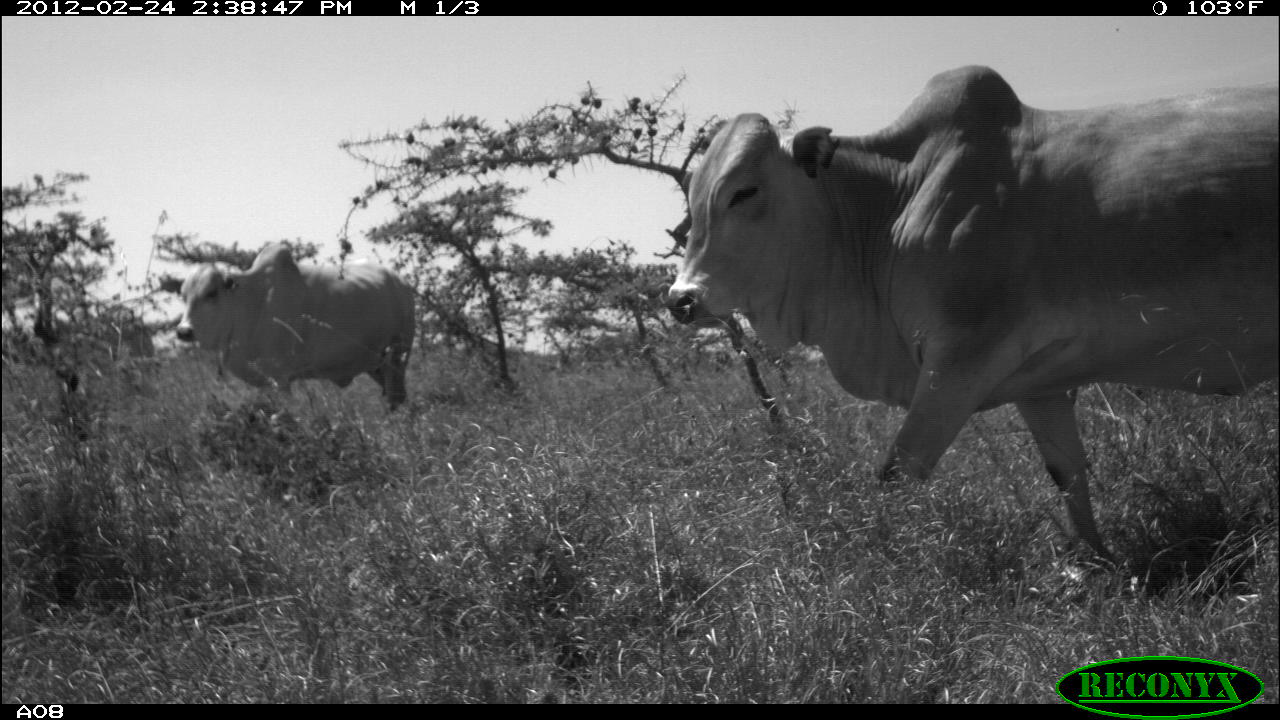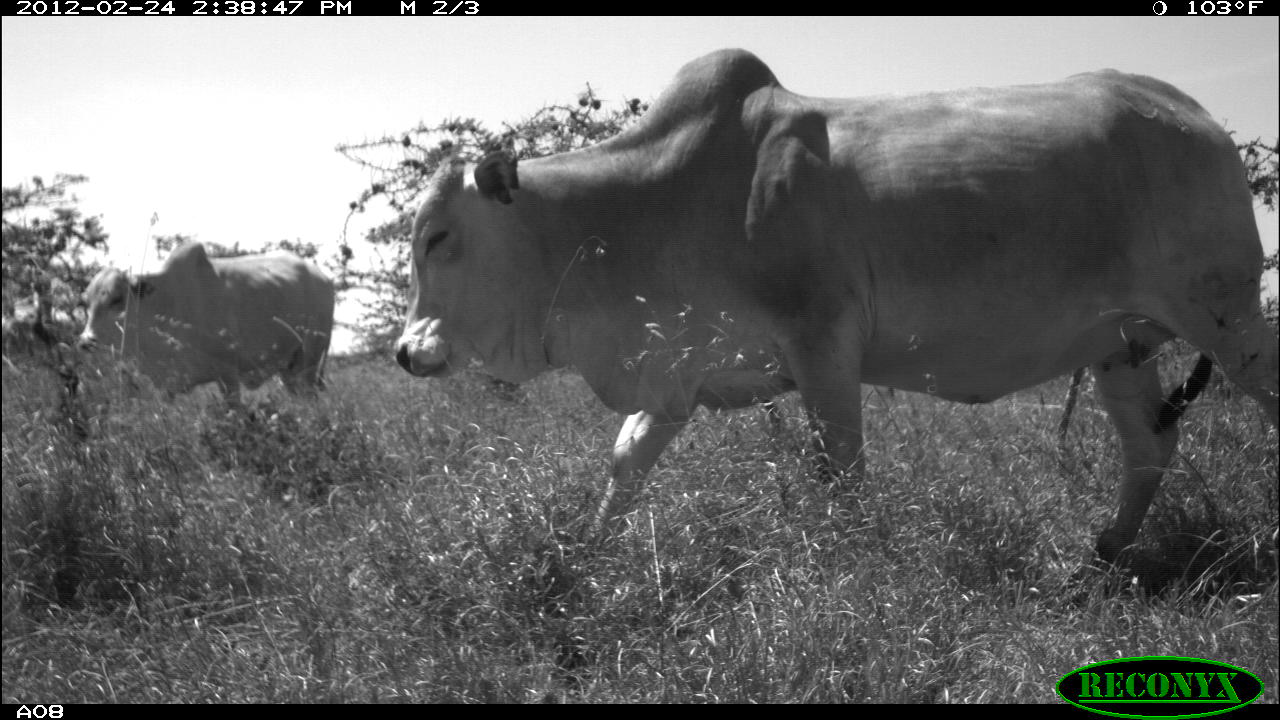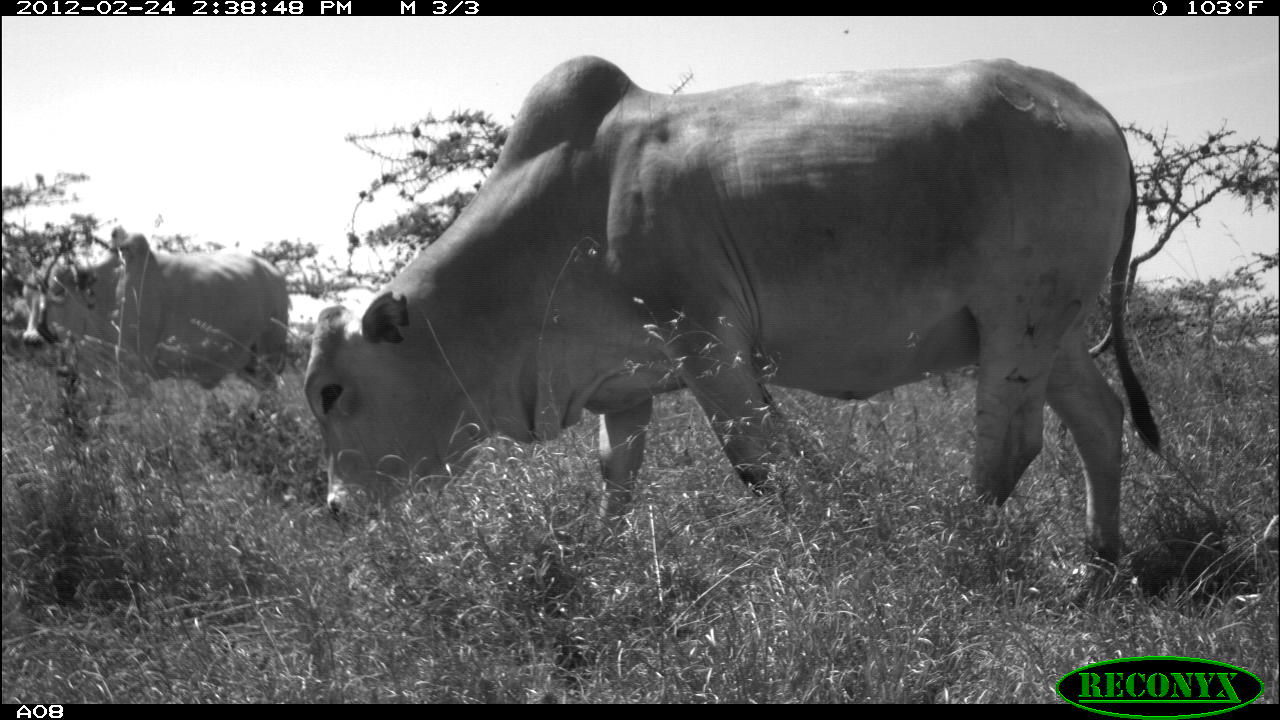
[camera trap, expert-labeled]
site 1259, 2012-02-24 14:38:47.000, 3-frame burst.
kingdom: Animalia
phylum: Chordata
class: Mammalia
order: Artiodactyla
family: Bovidae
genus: Bos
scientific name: Bos taurus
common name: domestic cattle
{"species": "Bos taurus (domestic cattle)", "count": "2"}